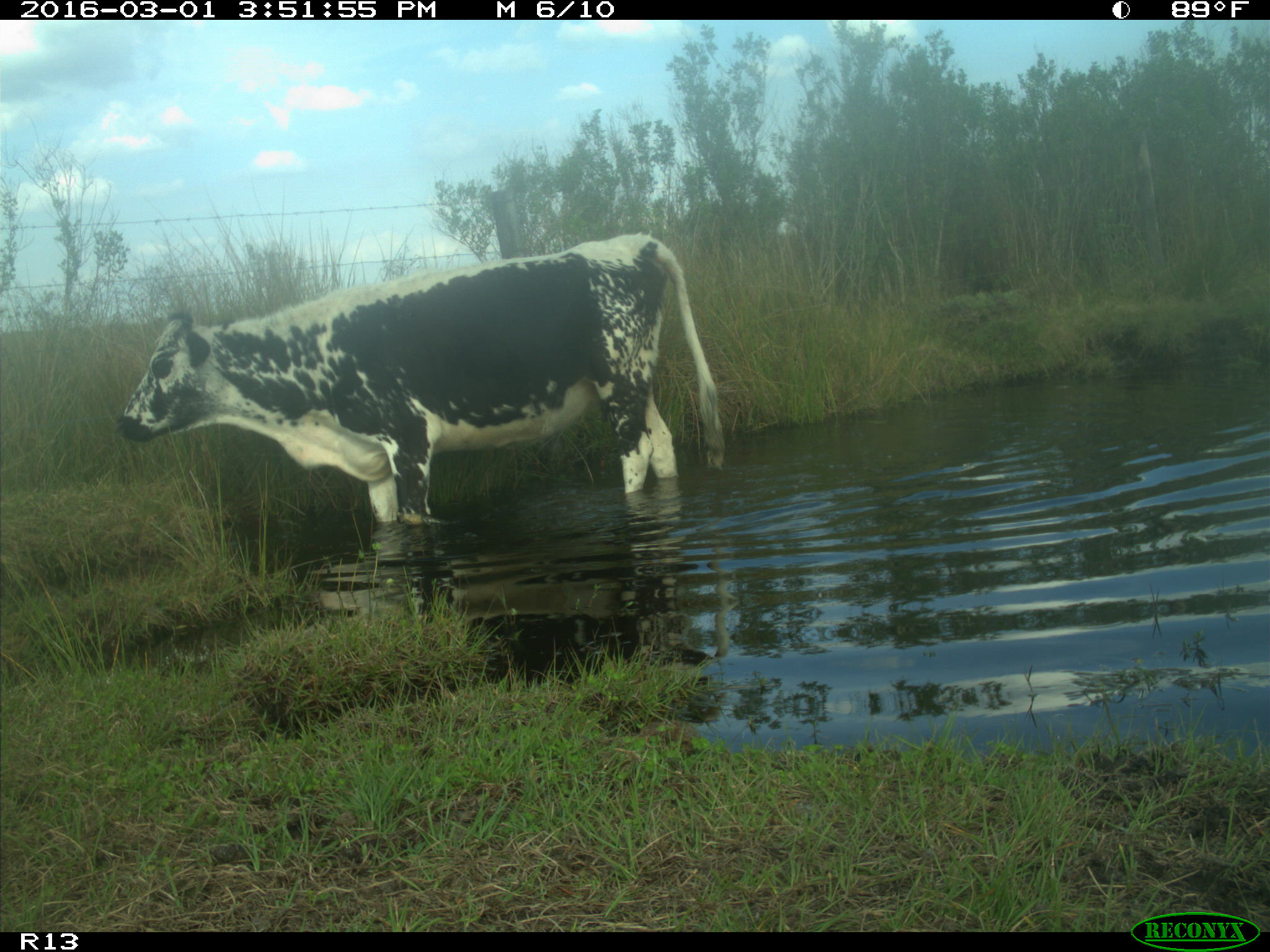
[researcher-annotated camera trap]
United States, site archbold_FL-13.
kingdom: Animalia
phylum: Chordata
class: Mammalia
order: Artiodactyla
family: Bovidae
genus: Bos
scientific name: Bos taurus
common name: domestic cow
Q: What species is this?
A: Bos taurus (domestic cow).